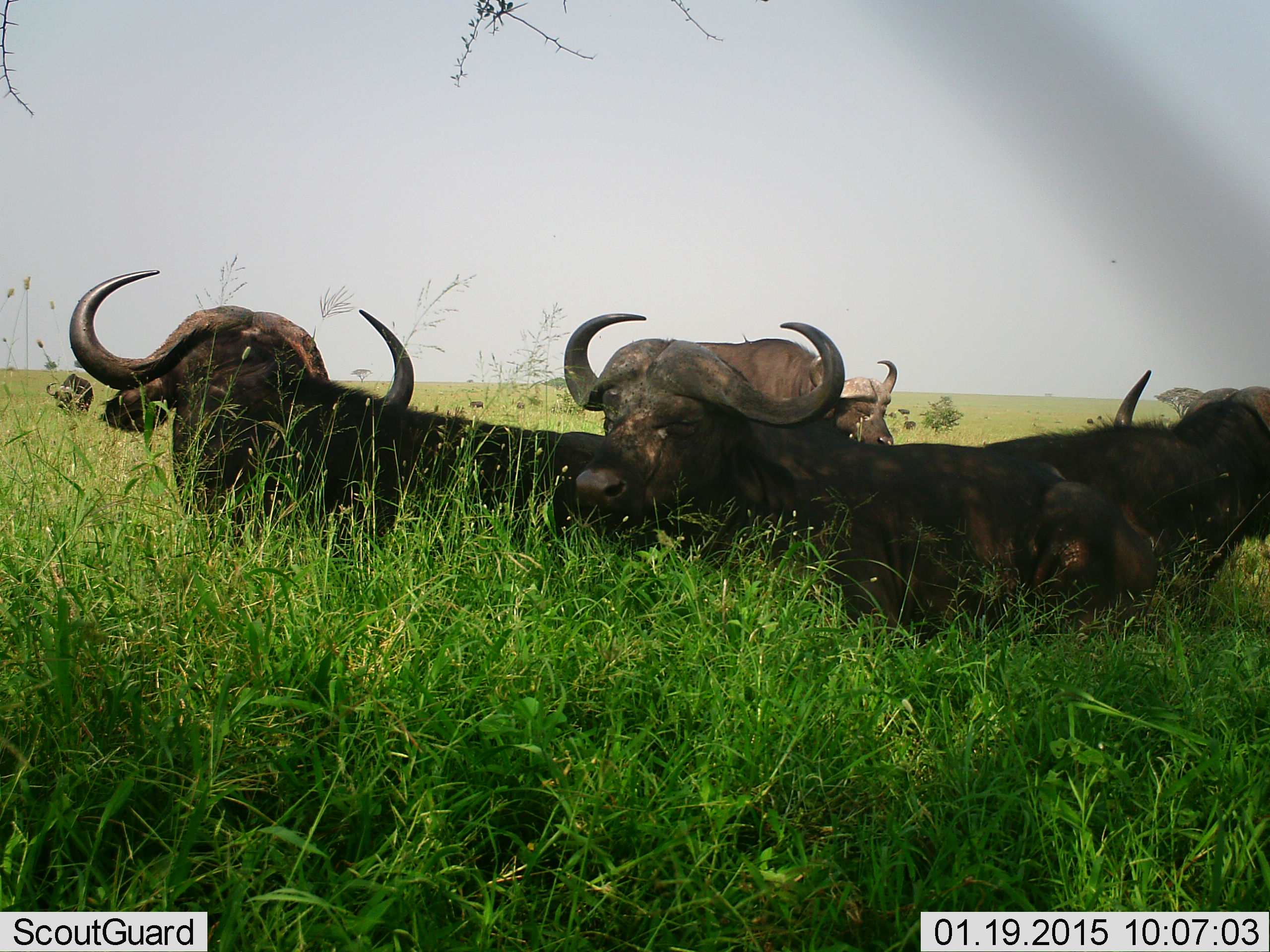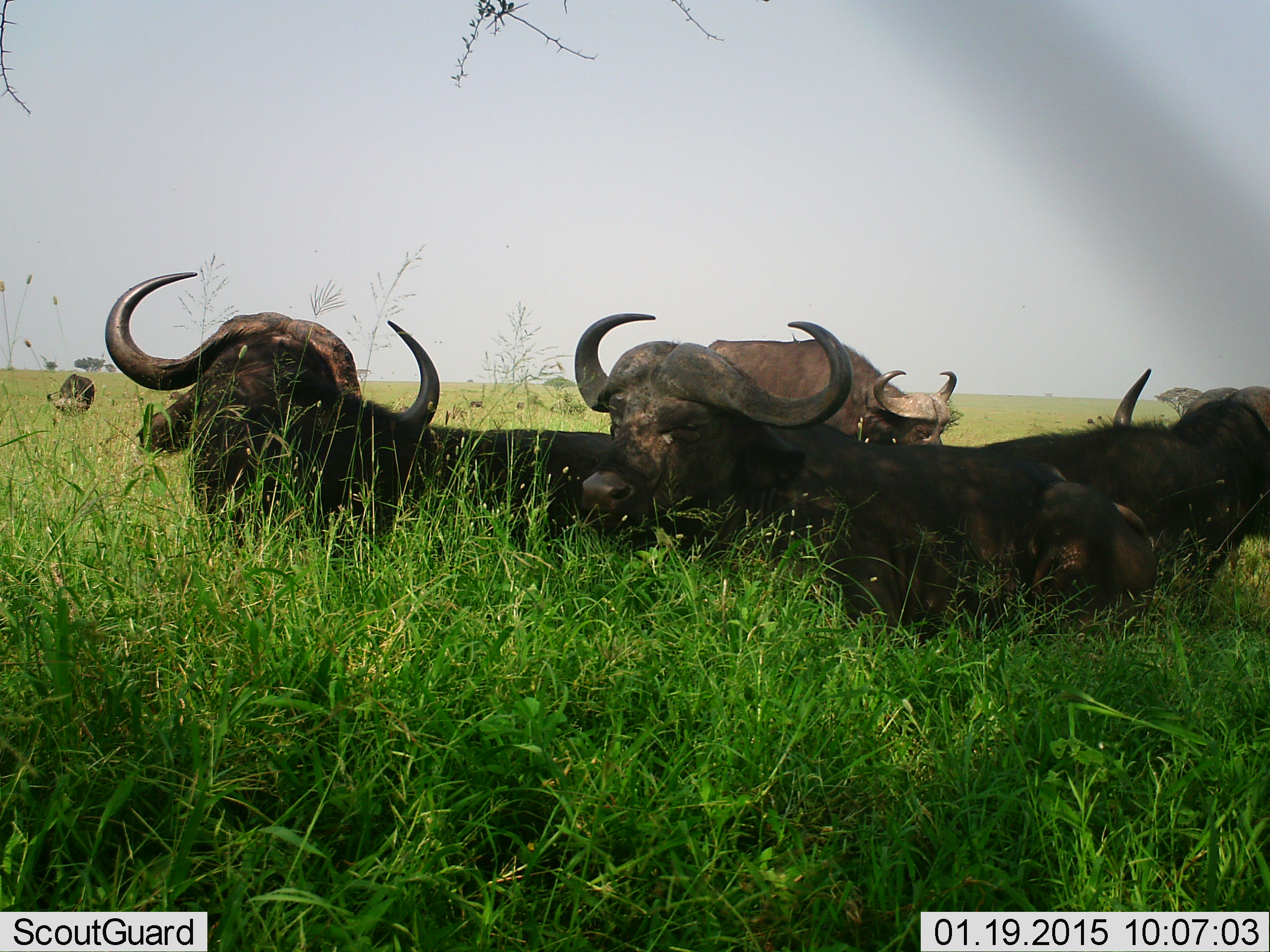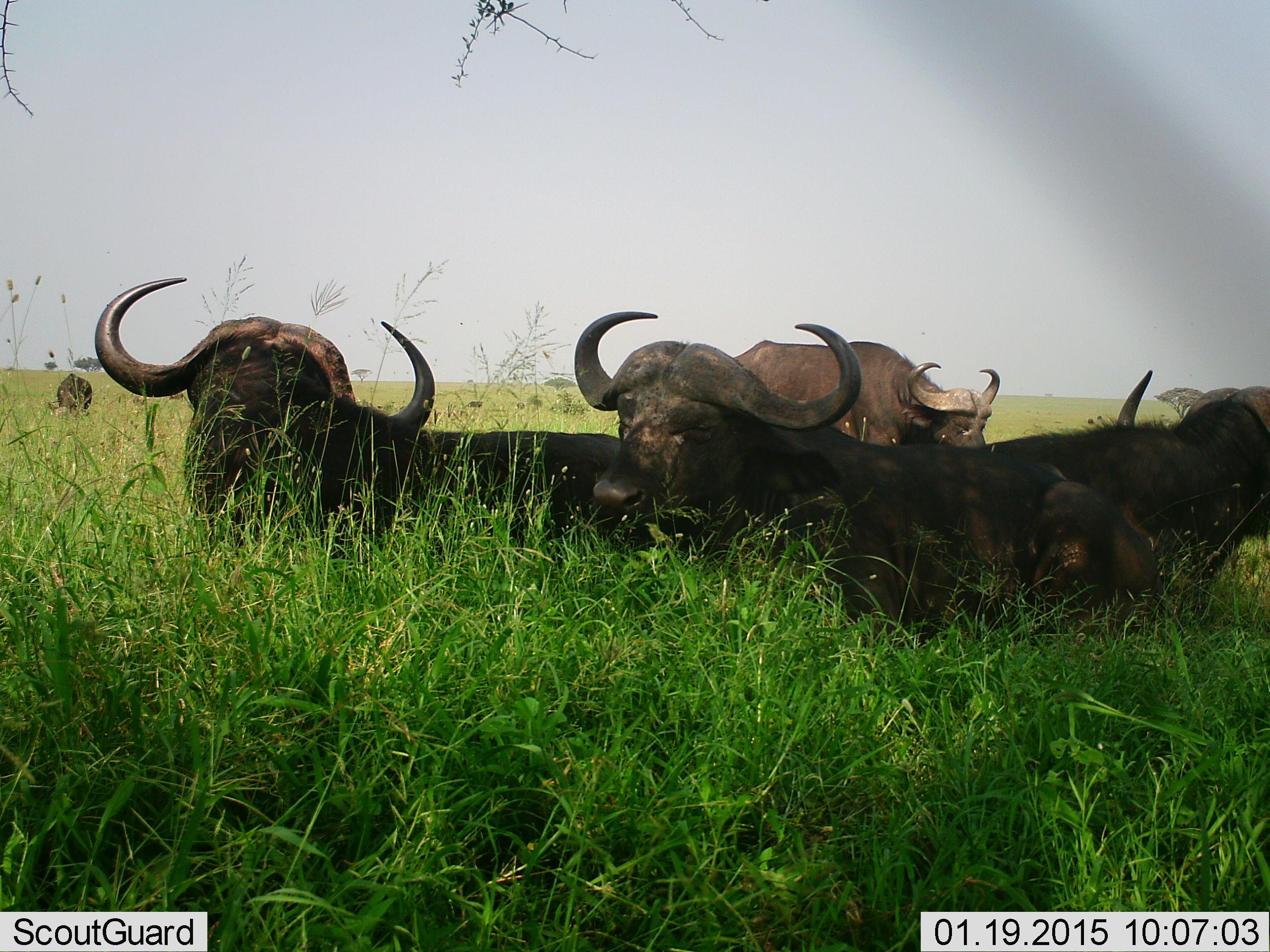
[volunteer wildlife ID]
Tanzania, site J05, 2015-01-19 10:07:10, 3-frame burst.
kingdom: Animalia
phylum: Chordata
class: Mammalia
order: Artiodactyla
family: Bovidae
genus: Syncerus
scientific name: Syncerus caffer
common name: cape buffalo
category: buffalo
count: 6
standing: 60%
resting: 80%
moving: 20%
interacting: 0%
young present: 10%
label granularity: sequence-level